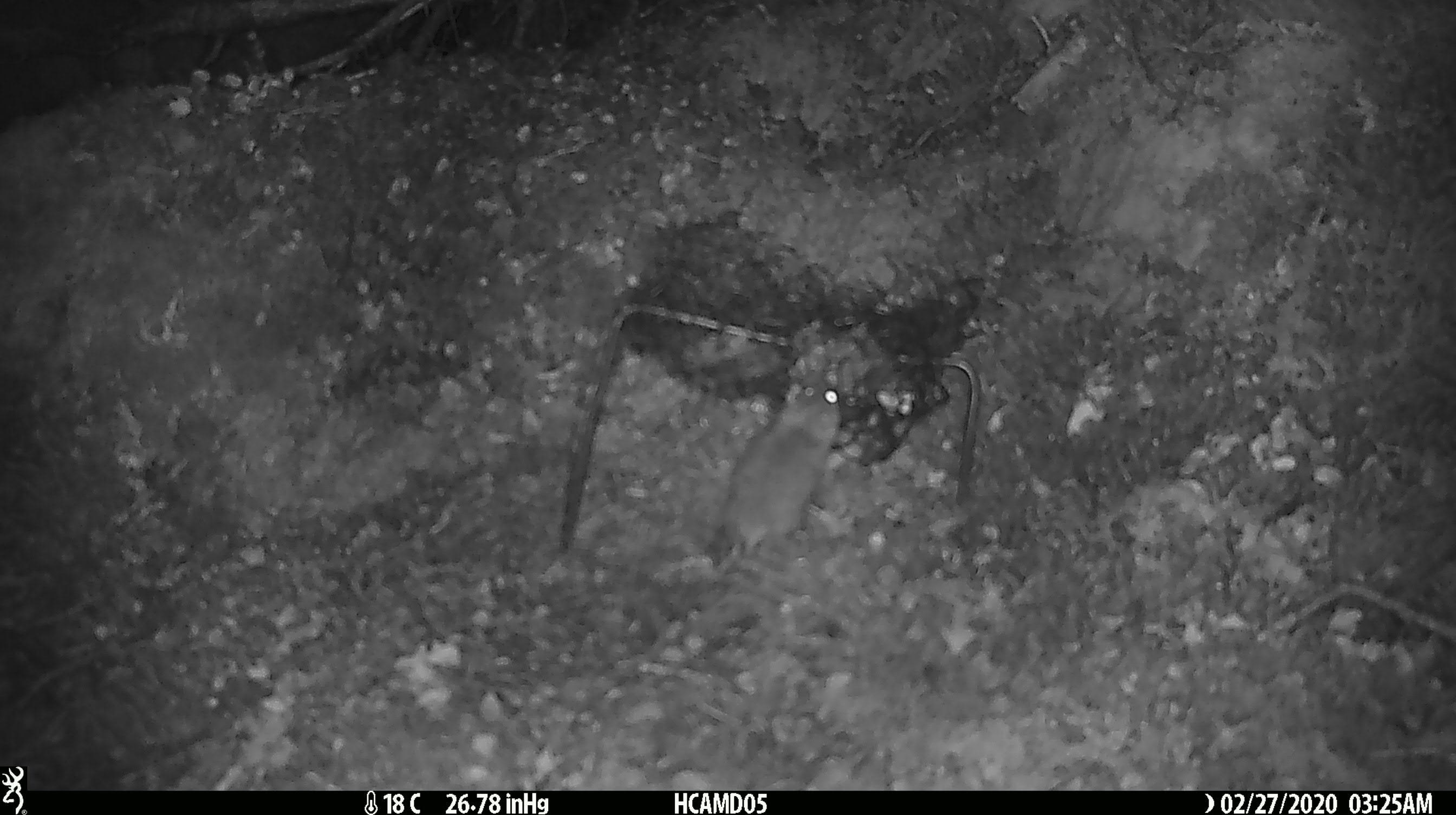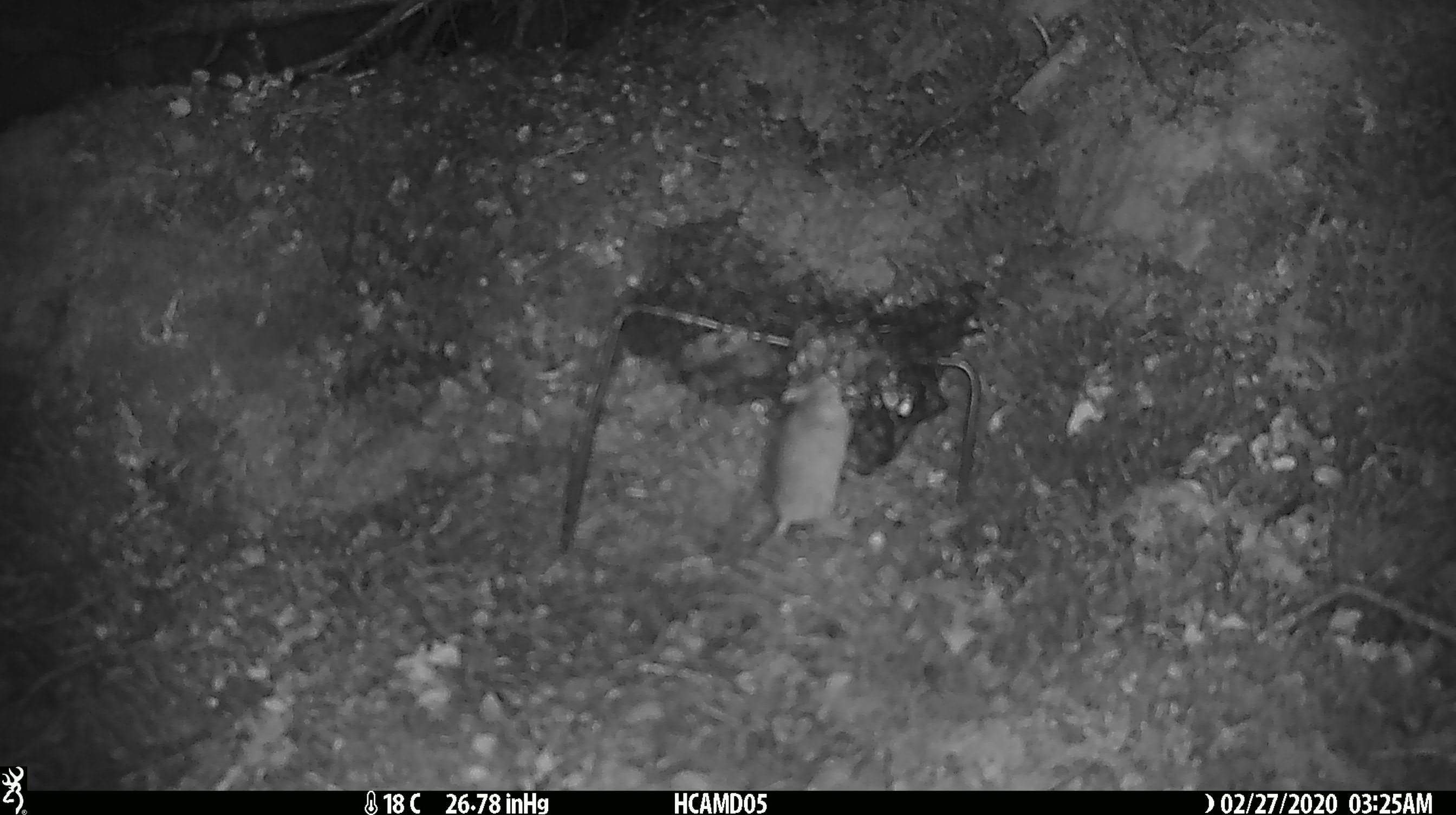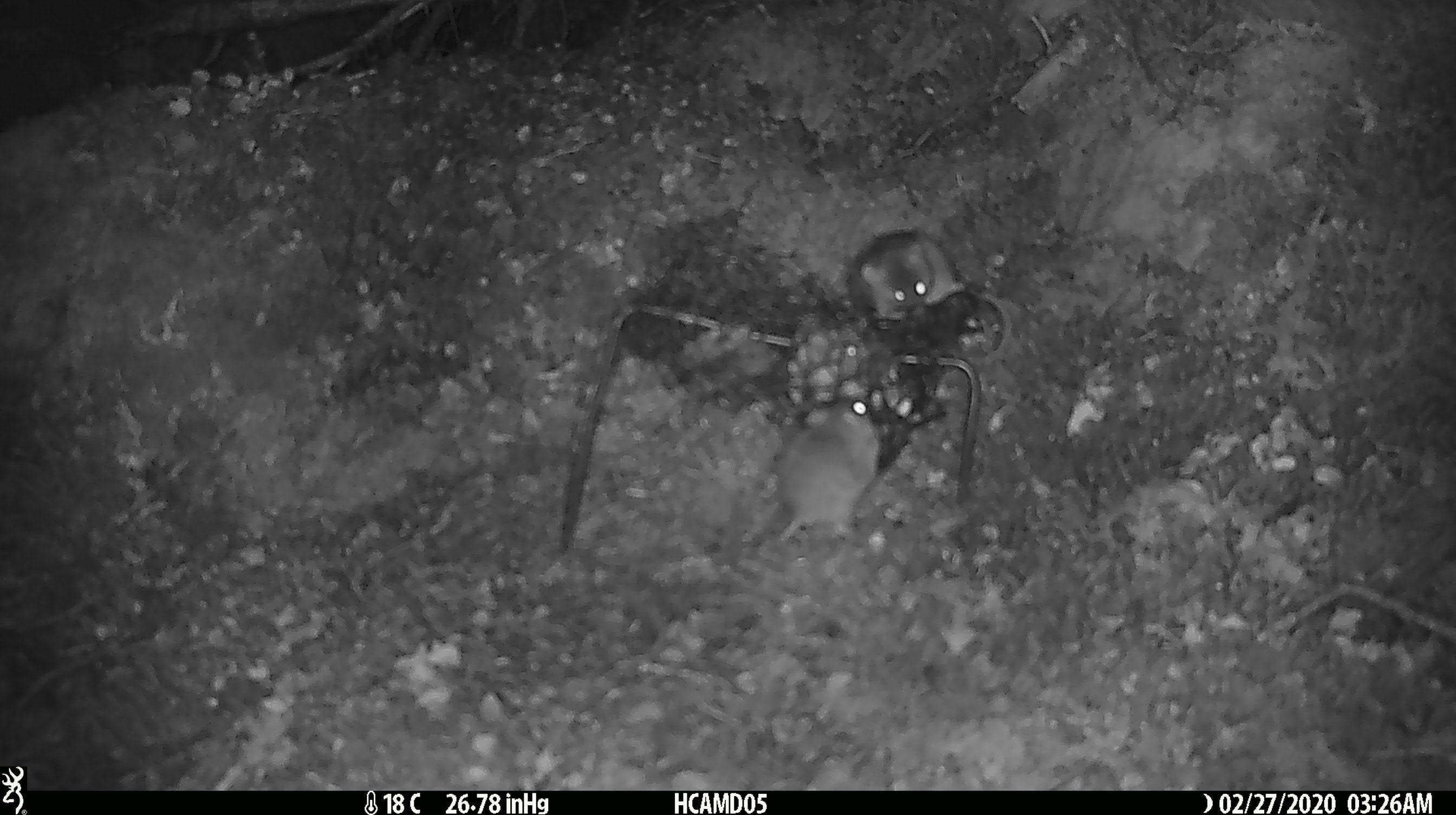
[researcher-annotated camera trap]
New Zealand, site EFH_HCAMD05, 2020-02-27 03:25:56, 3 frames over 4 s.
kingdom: Animalia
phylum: Chordata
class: Mammalia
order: Rodentia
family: Muridae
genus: Mus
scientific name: Mus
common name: mouse